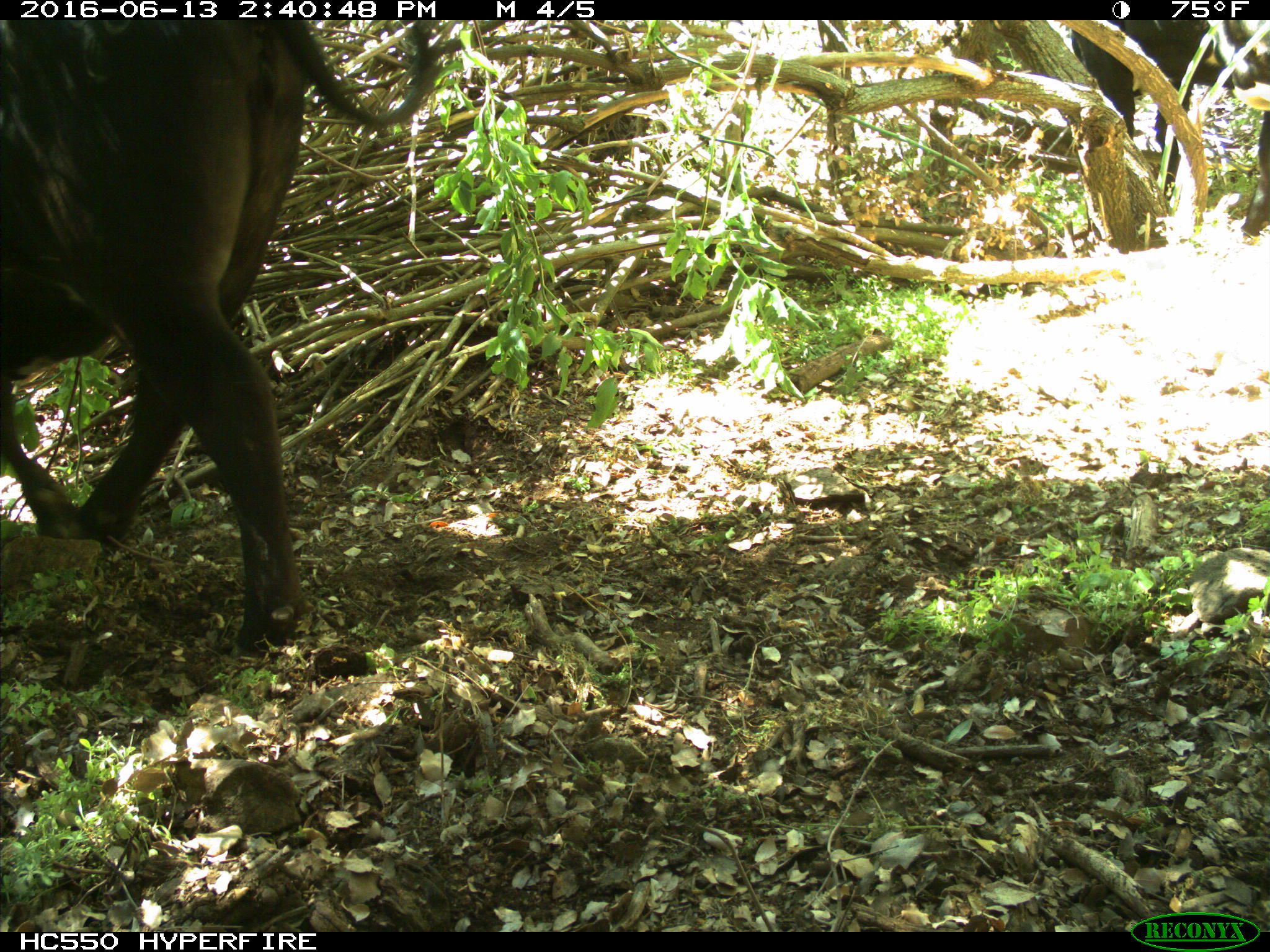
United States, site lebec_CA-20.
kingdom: Animalia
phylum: Chordata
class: Mammalia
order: Artiodactyla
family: Bovidae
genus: Bos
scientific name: Bos taurus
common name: domestic cow